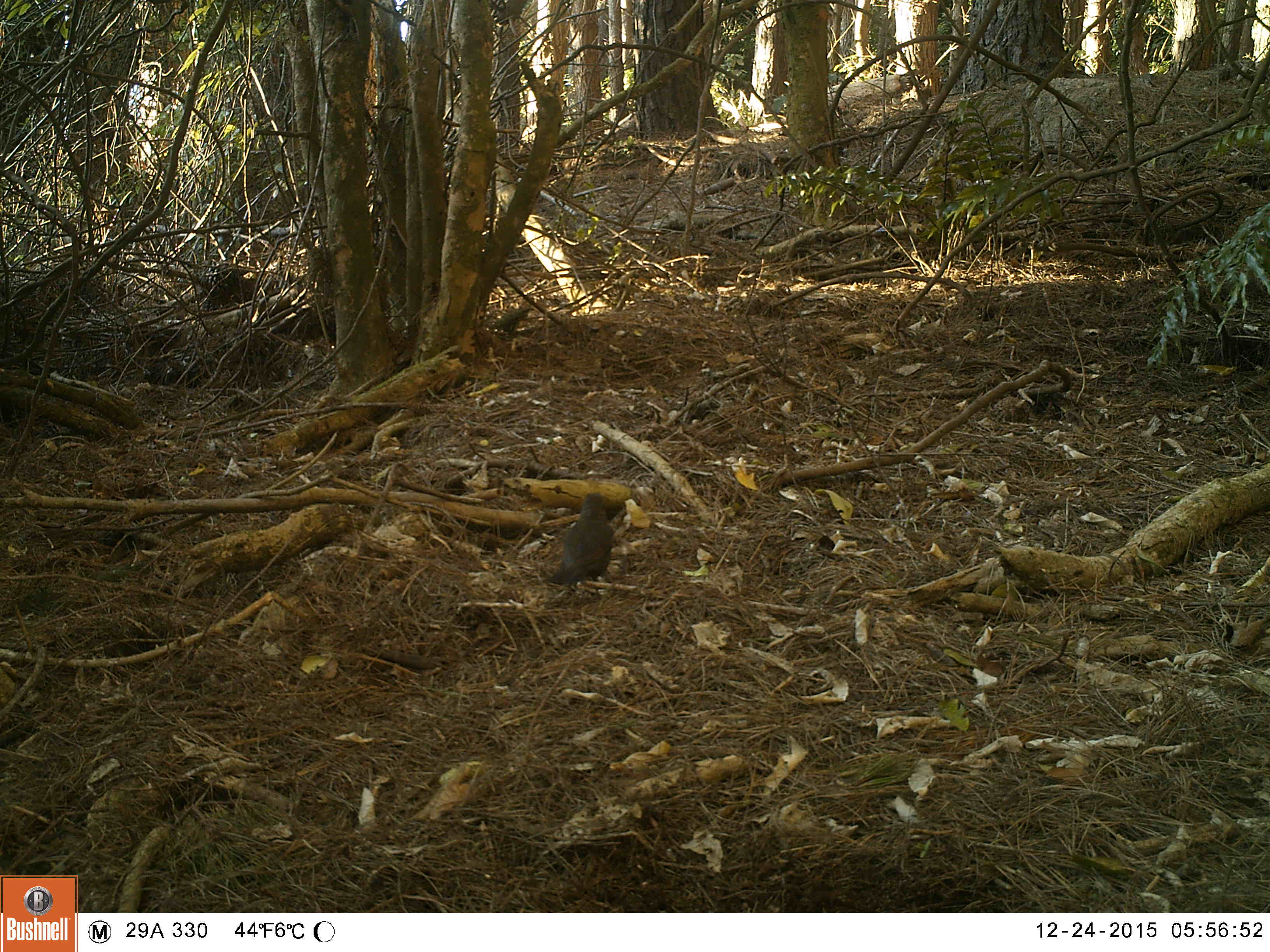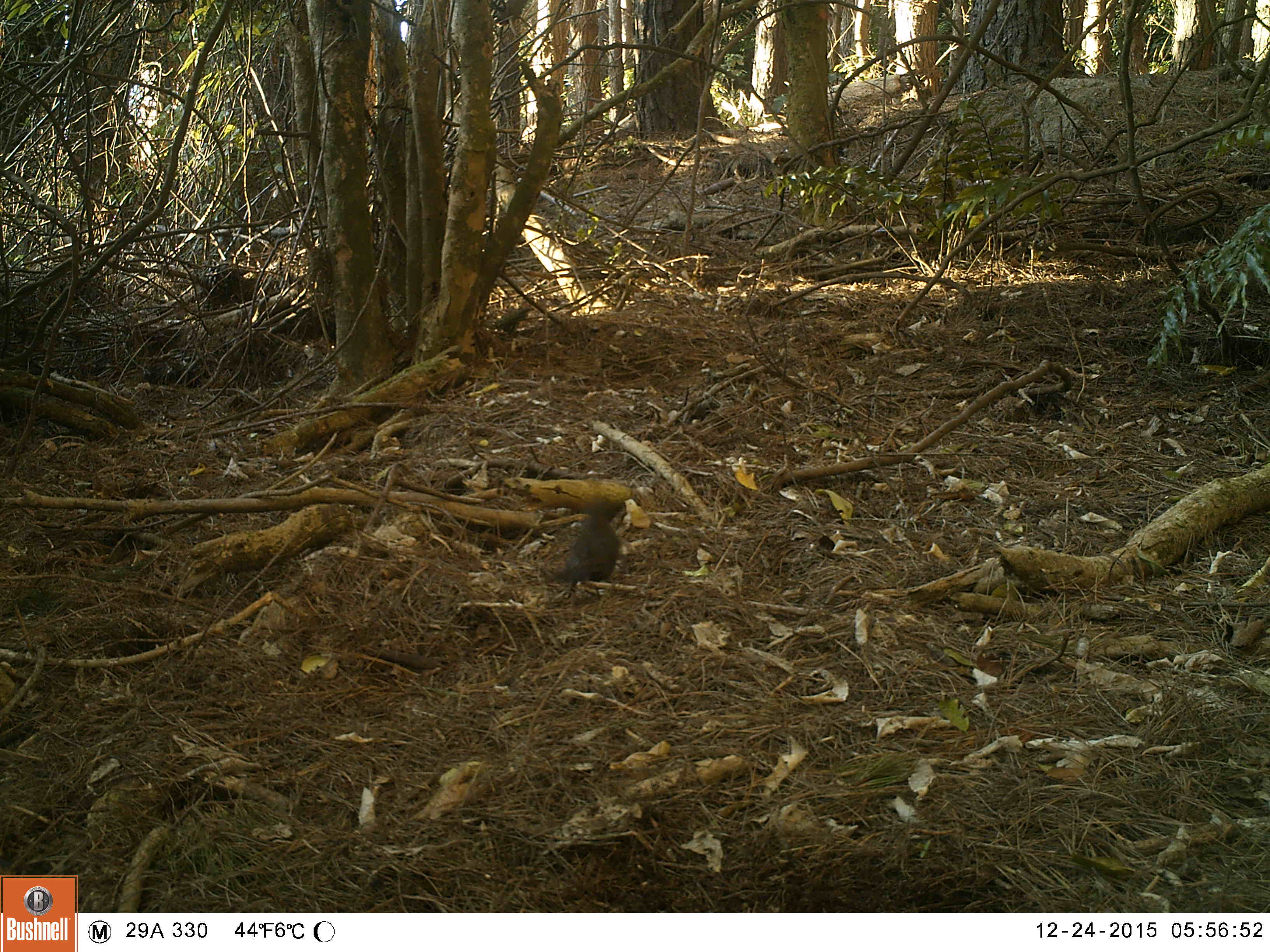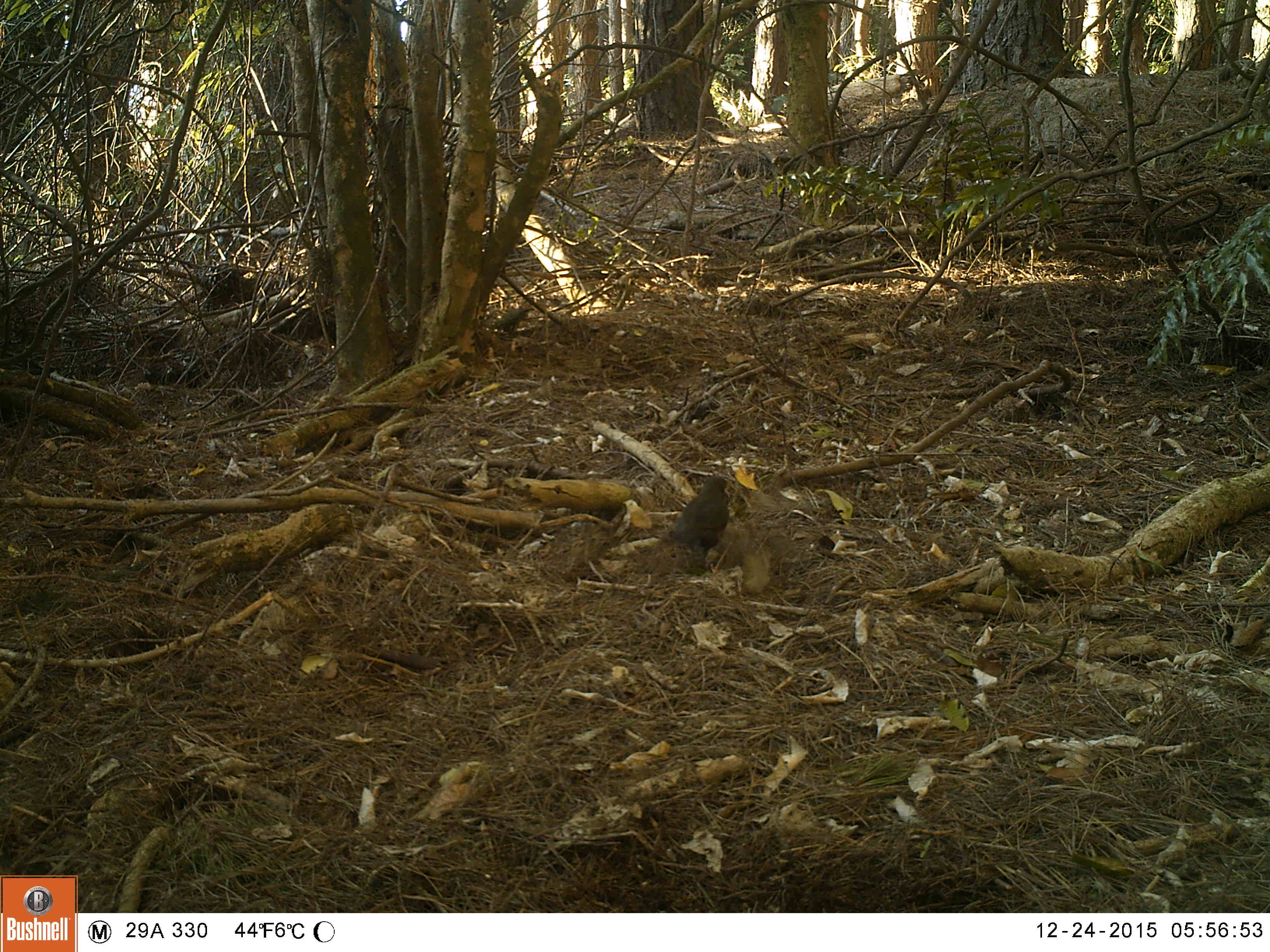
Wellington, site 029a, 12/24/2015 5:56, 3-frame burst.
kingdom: Animalia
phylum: Chordata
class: Aves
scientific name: Aves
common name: bird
Bird (Aves).